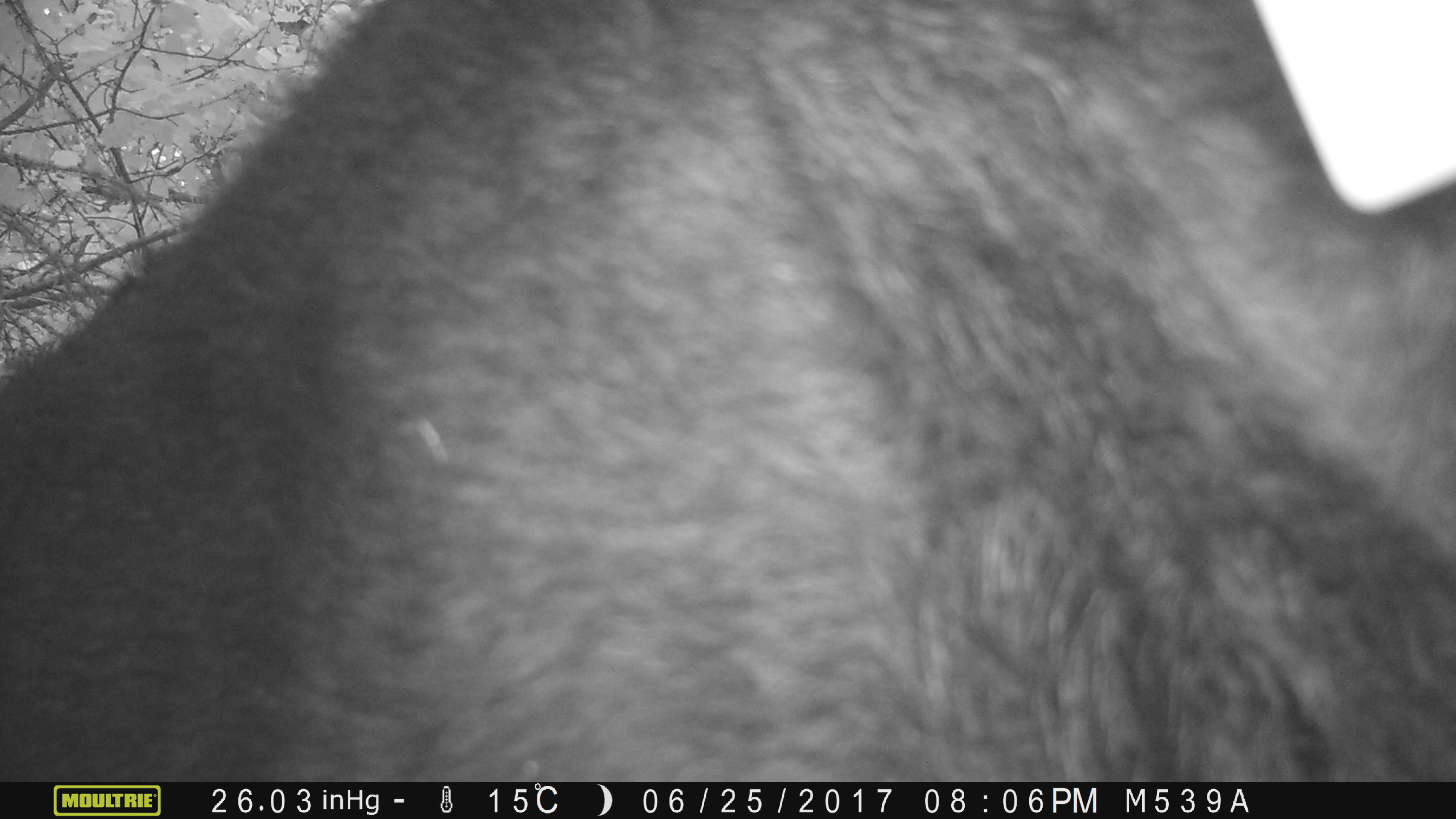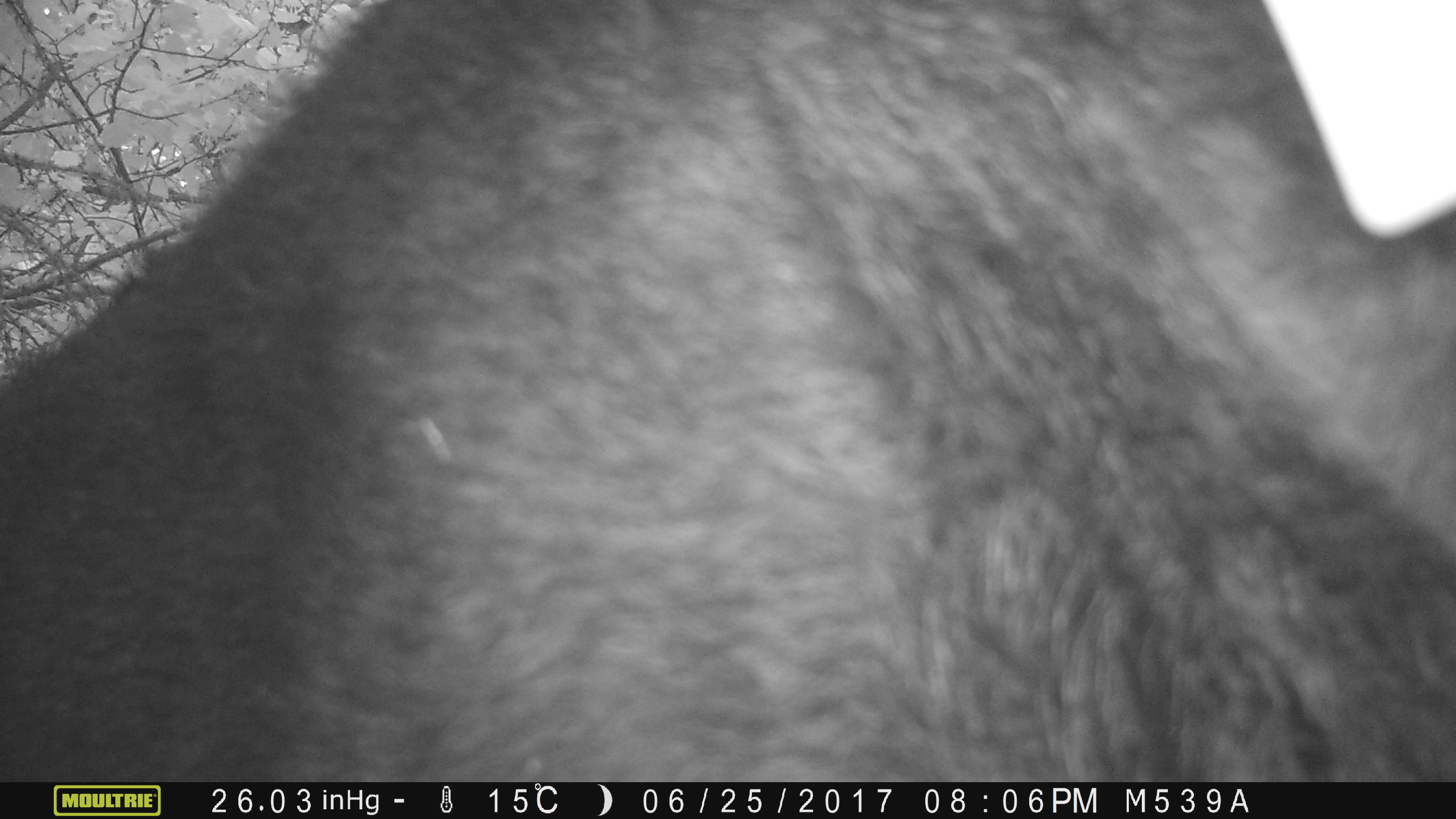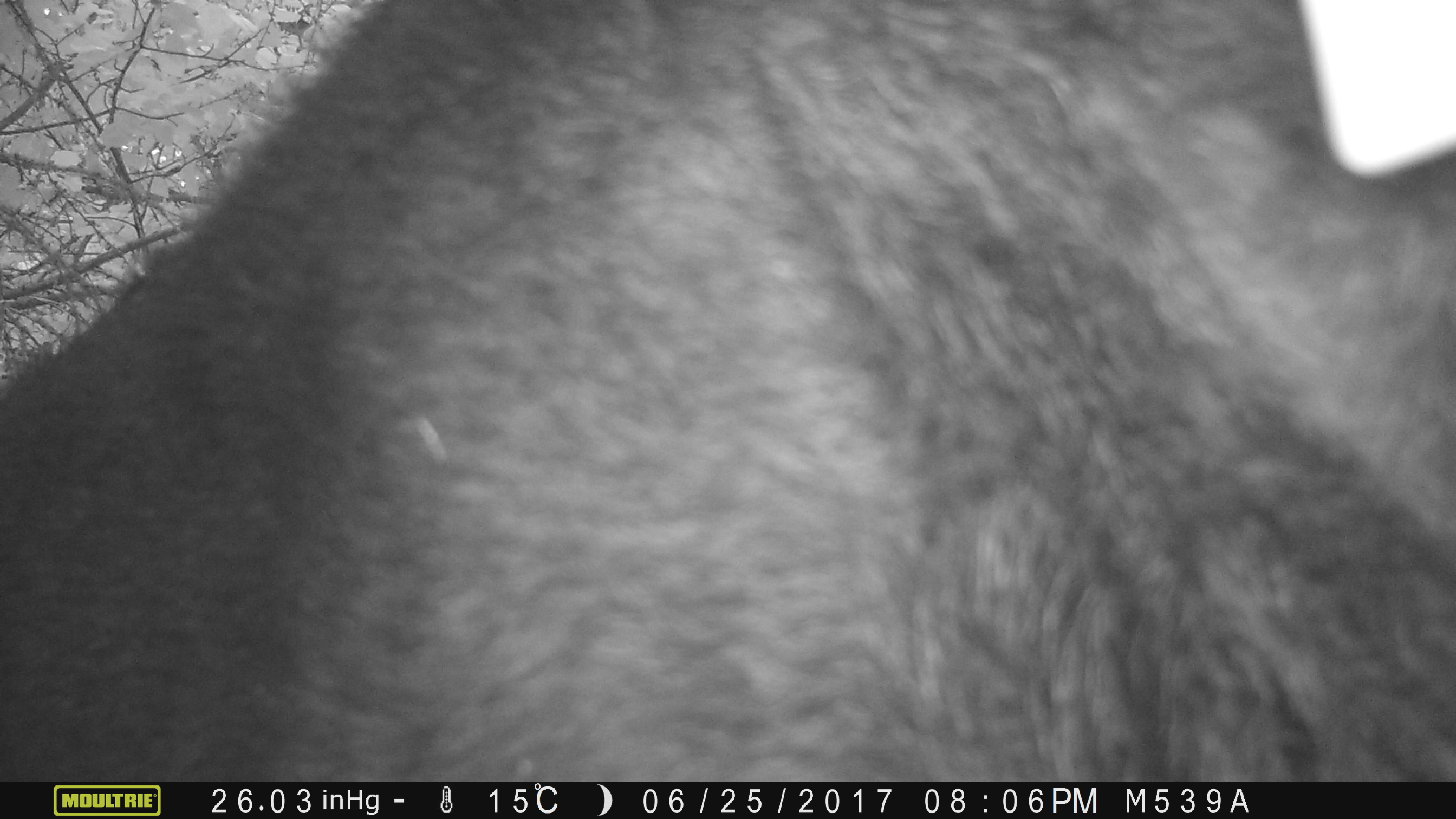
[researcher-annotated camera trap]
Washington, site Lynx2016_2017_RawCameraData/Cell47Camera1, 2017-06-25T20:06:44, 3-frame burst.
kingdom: Animalia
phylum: Chordata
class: Mammalia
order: Artiodactyla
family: Bovidae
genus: Bos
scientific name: Bos taurus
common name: domestic cattle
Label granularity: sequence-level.